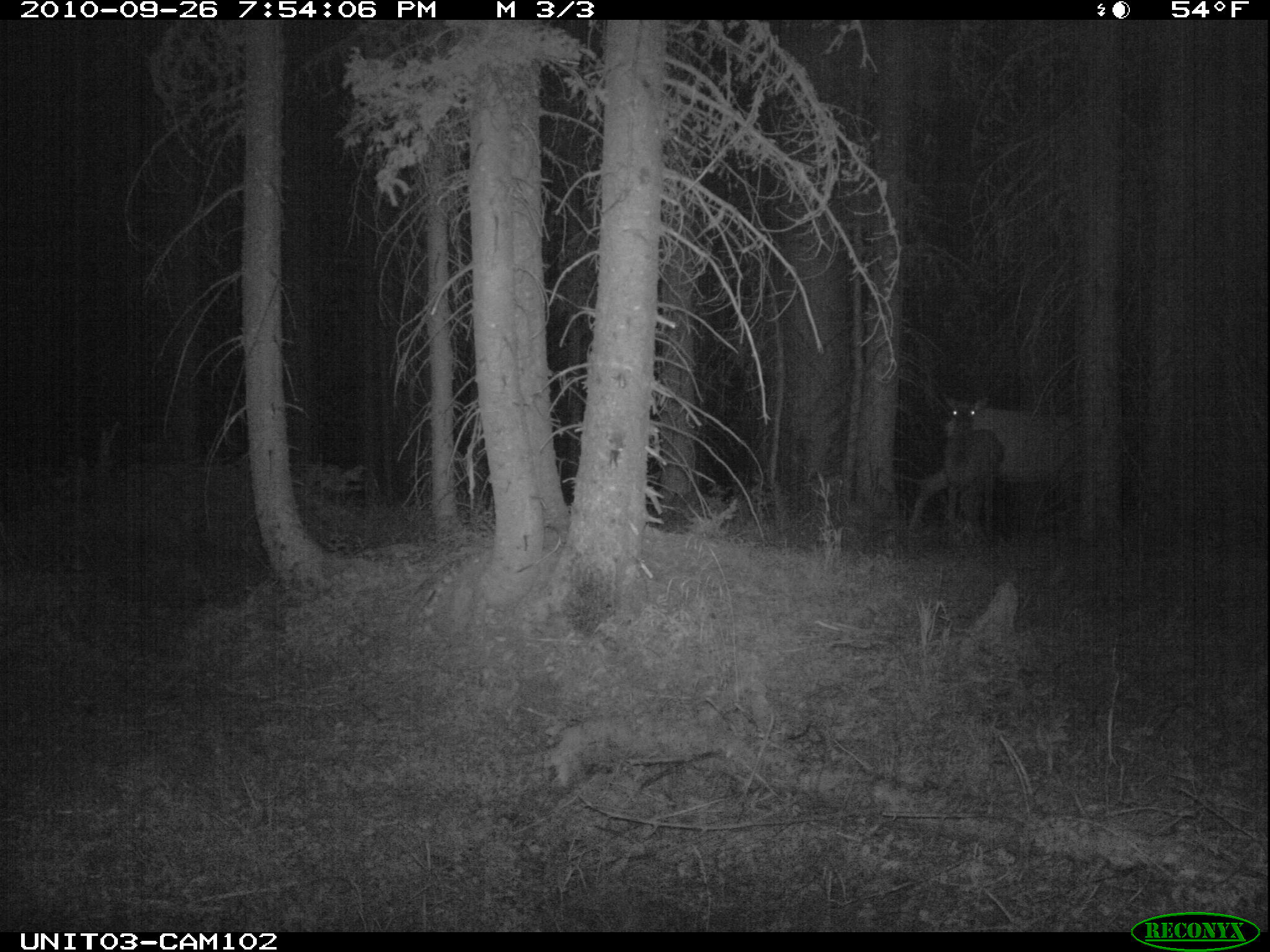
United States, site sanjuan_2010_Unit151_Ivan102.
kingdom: Animalia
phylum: Chordata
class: Mammalia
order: Artiodactyla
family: Cervidae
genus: Cervus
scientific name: Cervus elaphus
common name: red deer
Cervus elaphus (red deer).